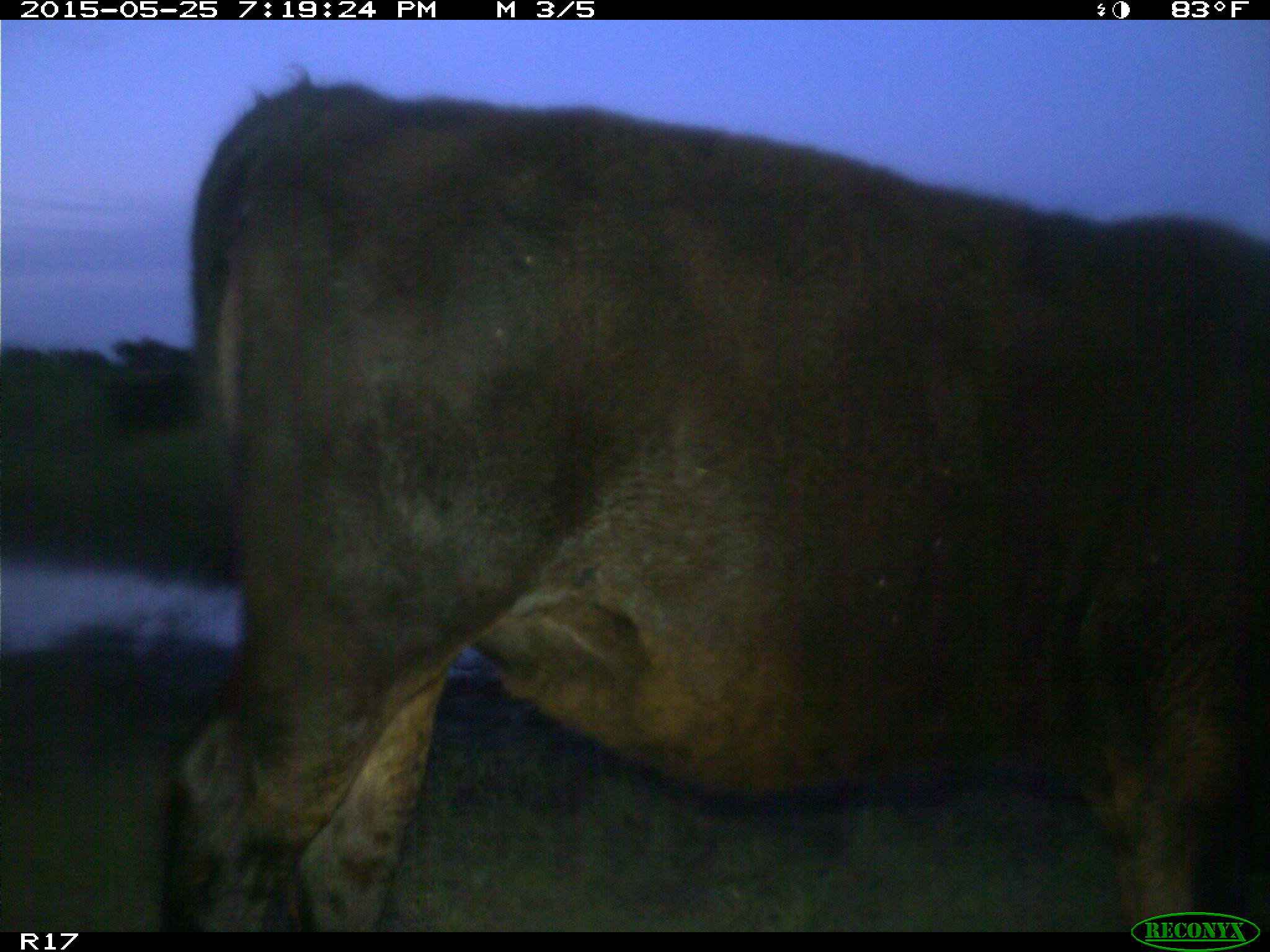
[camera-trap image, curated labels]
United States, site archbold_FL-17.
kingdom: Animalia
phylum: Chordata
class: Mammalia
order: Artiodactyla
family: Bovidae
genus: Bos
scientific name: Bos taurus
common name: domestic cow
Bos taurus (domestic cow).